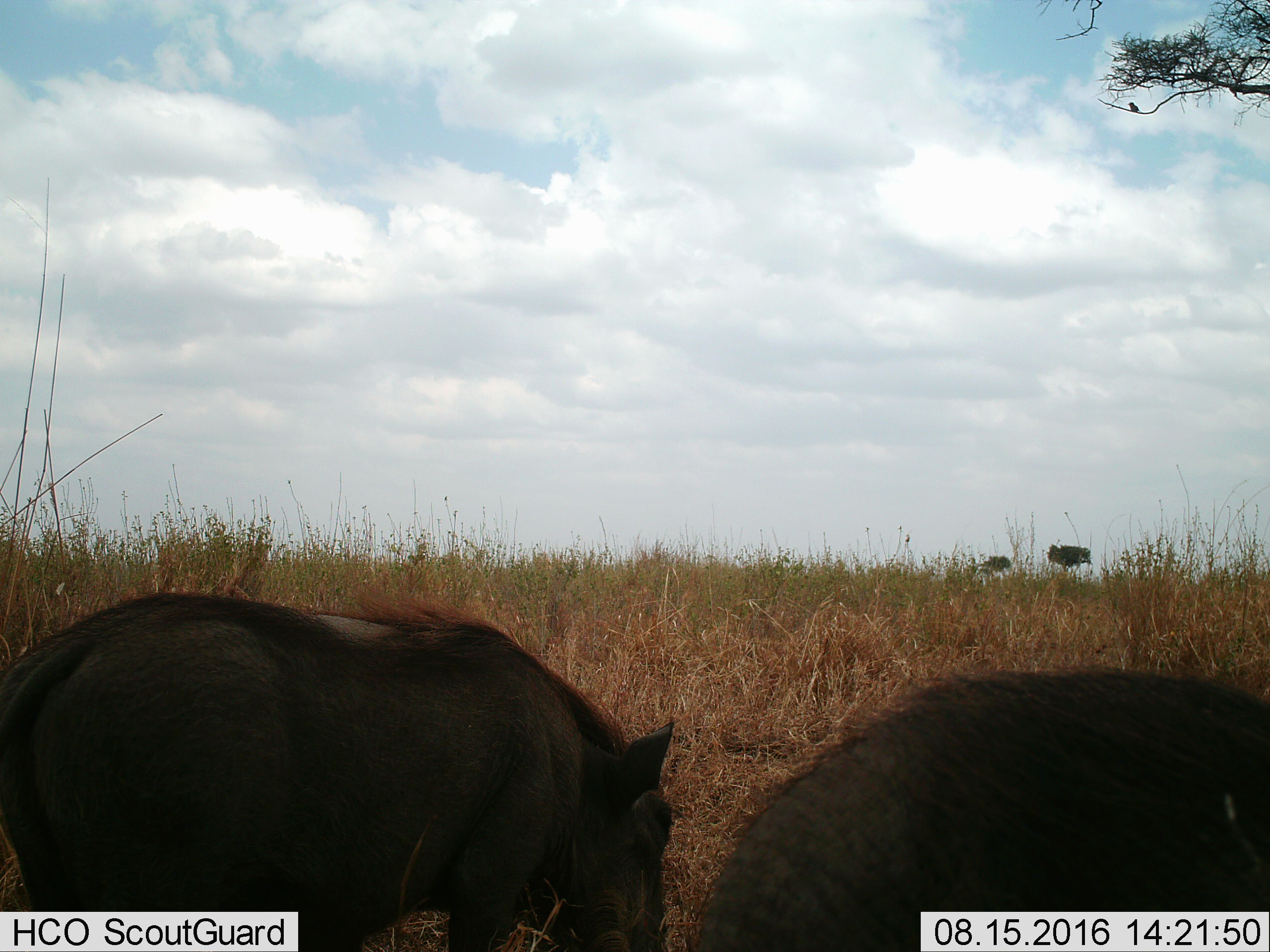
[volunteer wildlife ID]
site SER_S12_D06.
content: unidentified animal